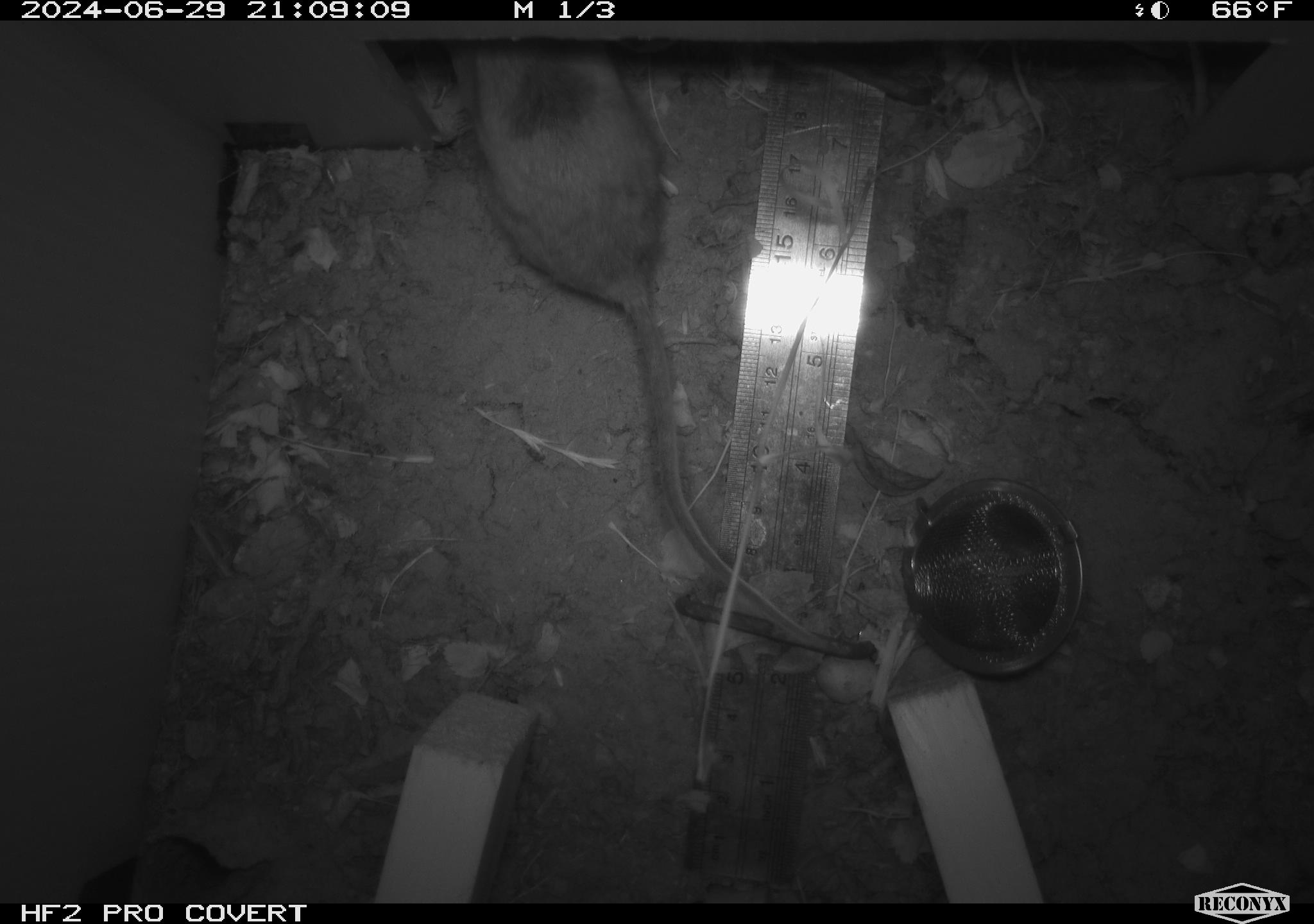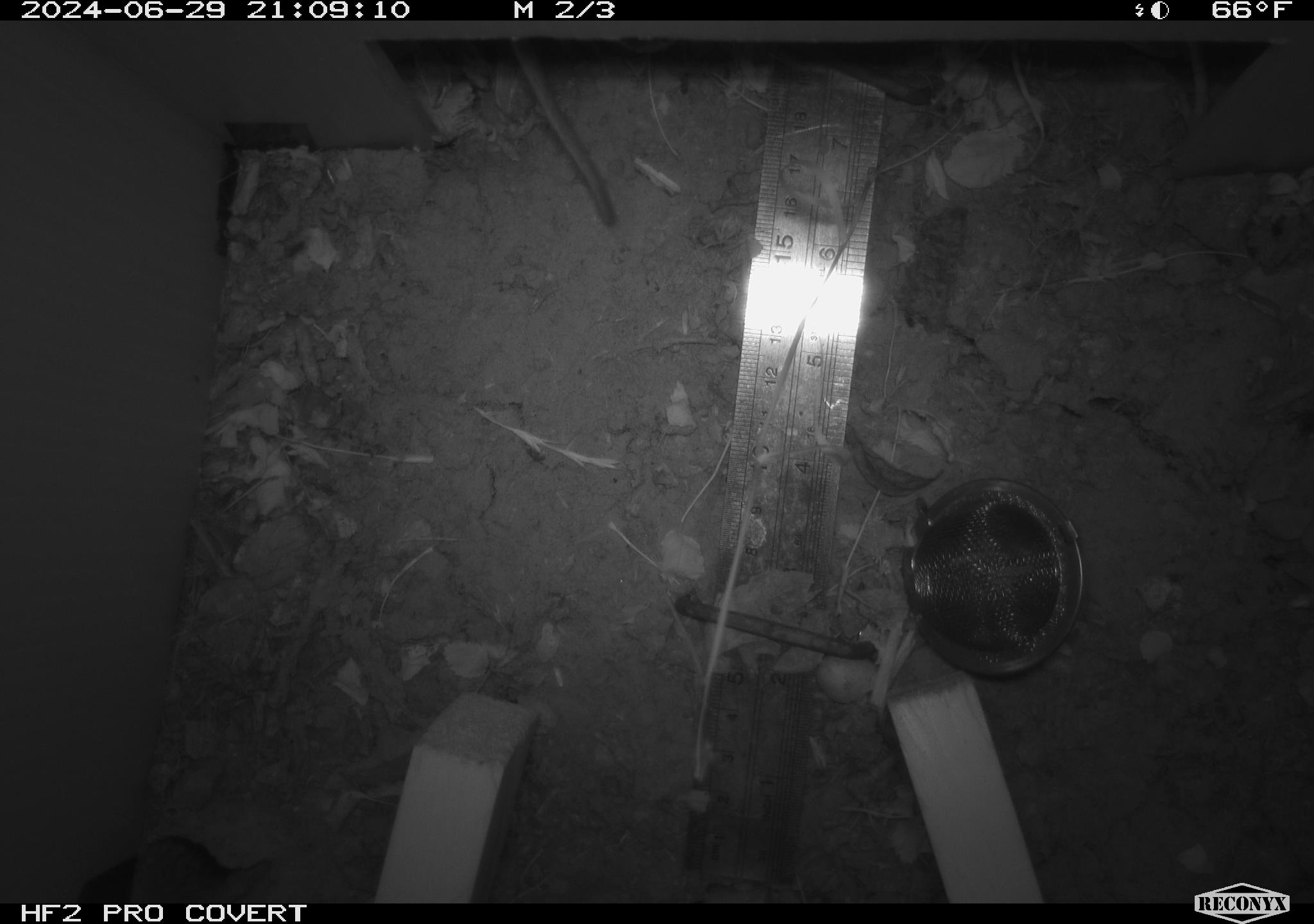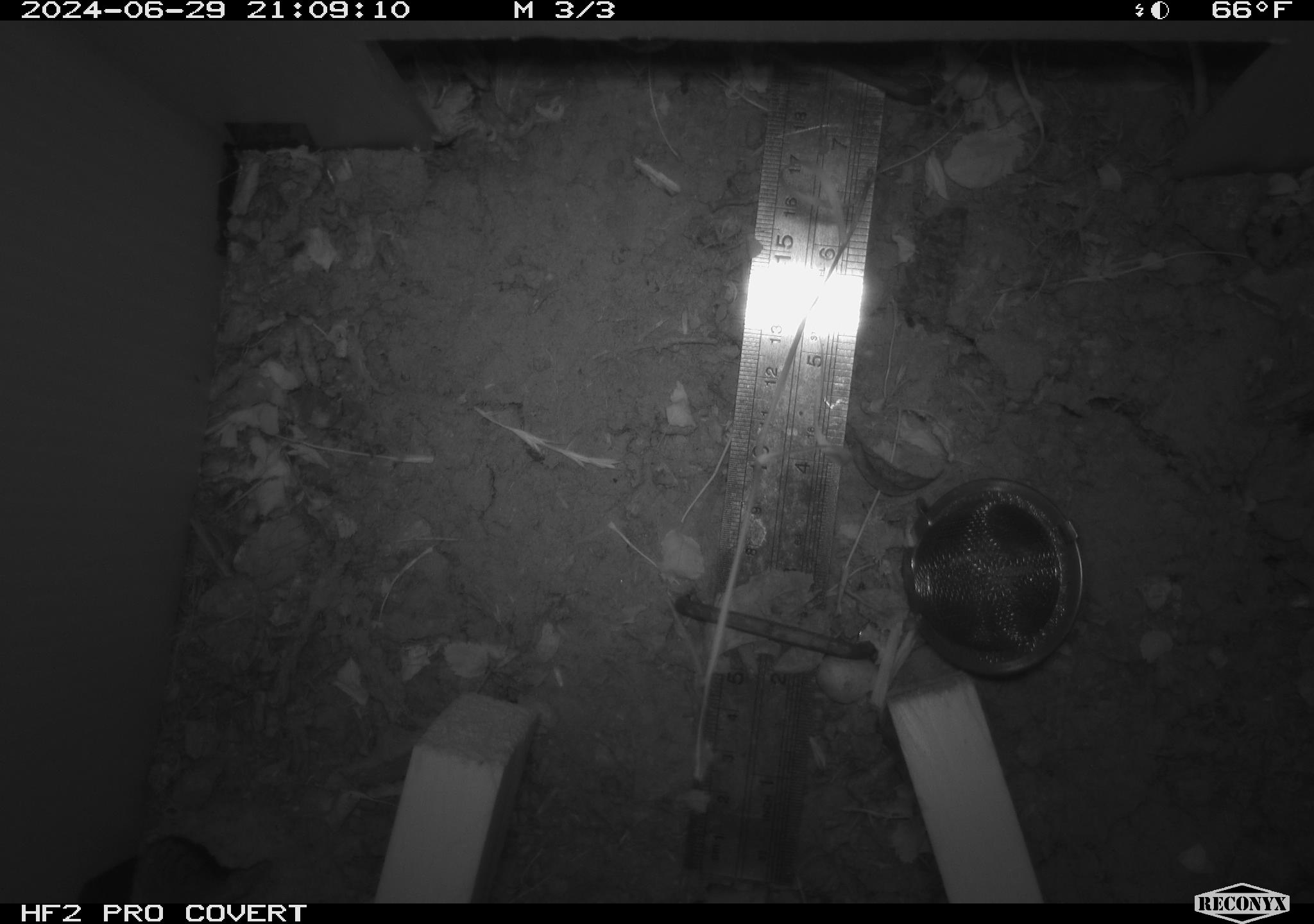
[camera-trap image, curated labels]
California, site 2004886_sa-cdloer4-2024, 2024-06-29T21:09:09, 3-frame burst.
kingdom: Animalia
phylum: Chordata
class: Mammalia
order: Rodentia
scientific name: Rodentia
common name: rodent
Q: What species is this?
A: Rodent (Rodentia).